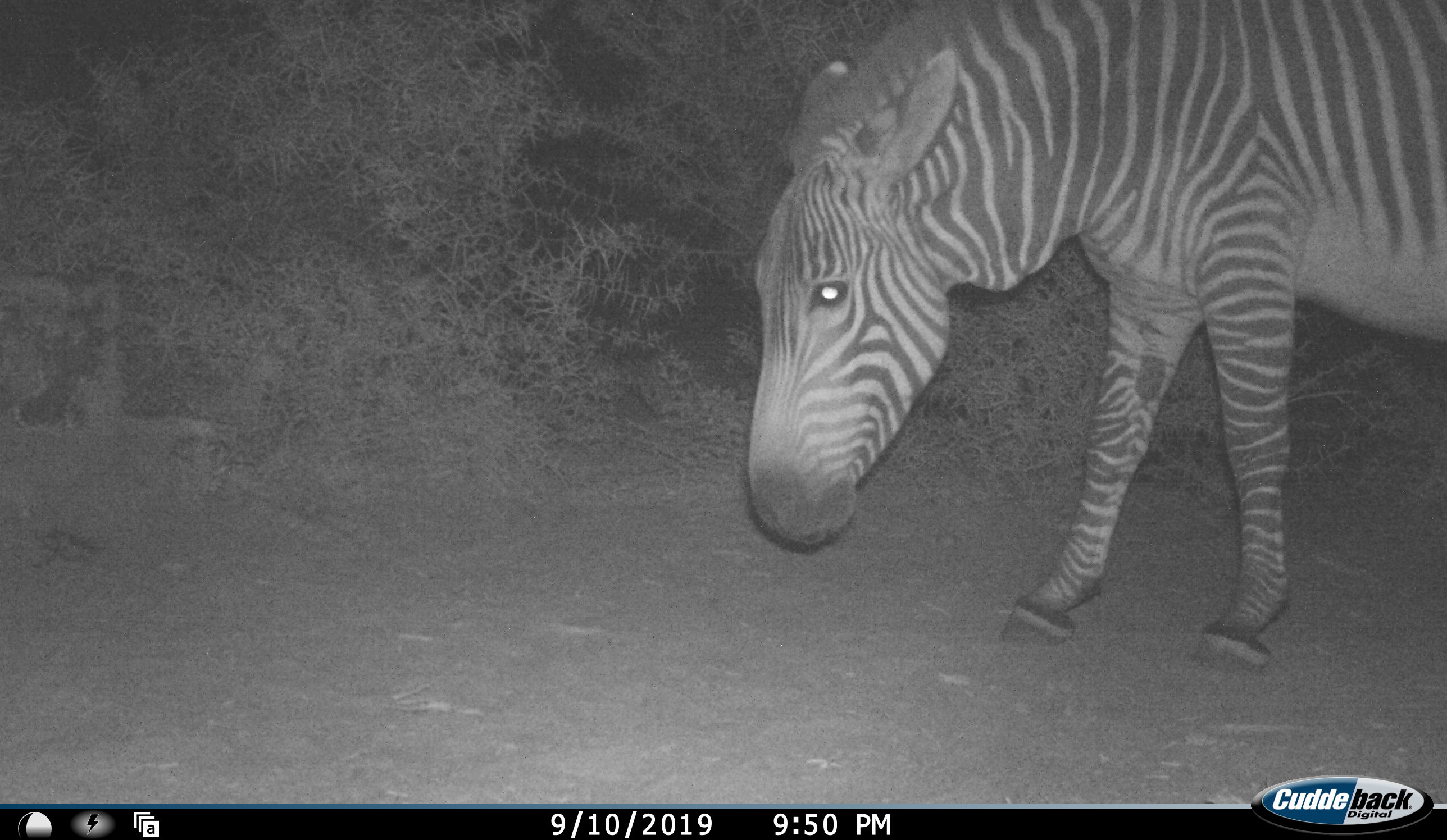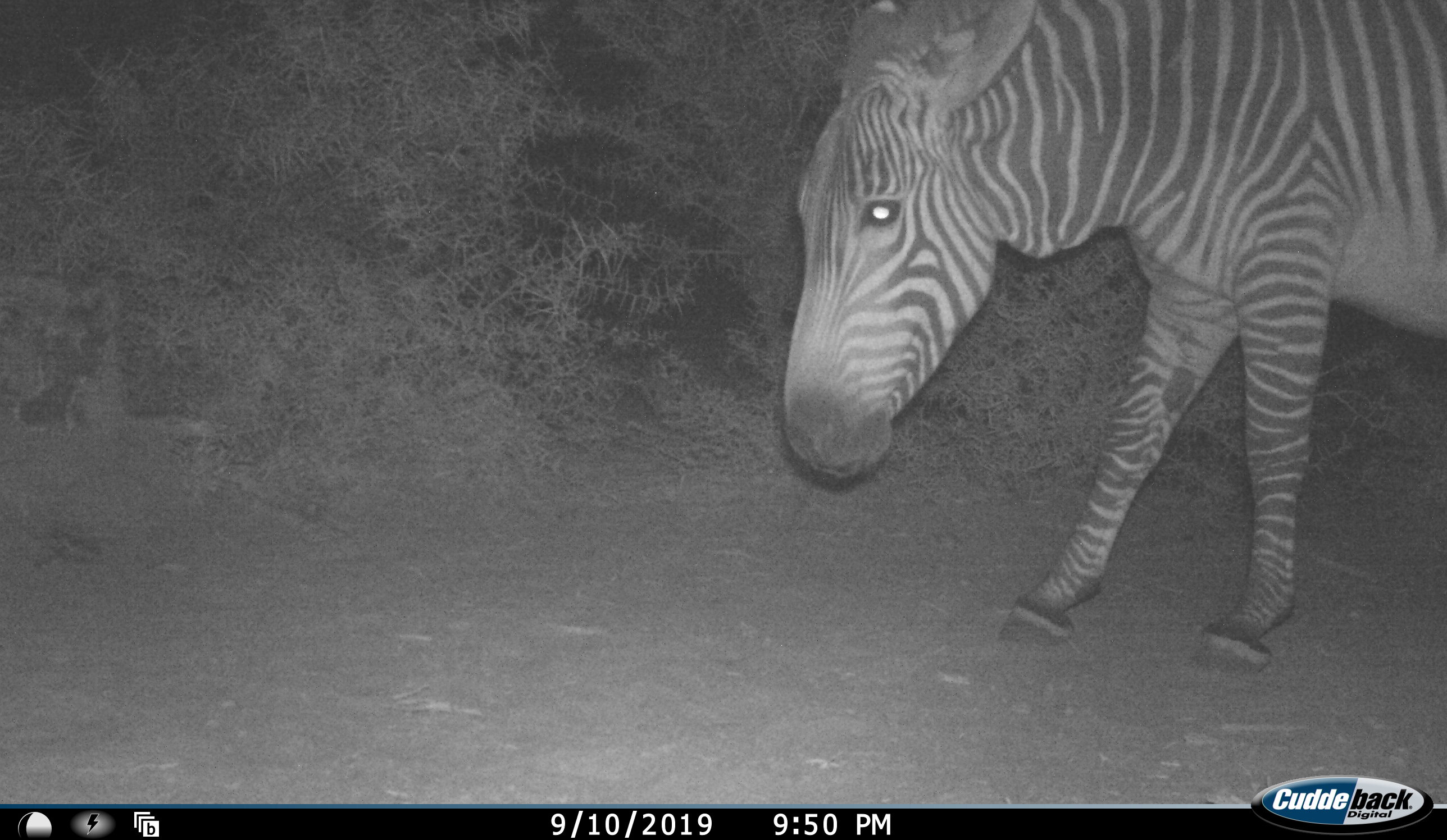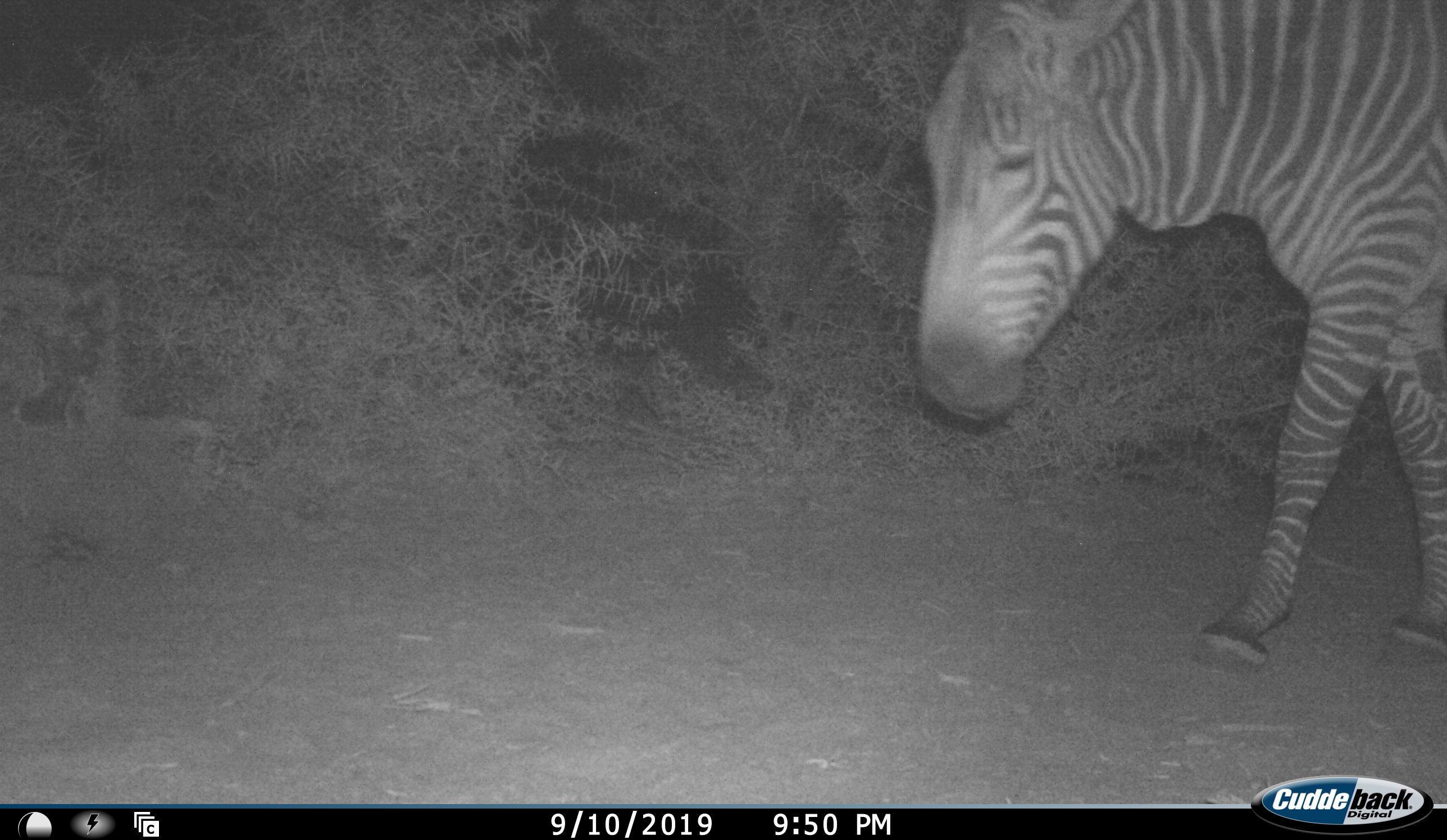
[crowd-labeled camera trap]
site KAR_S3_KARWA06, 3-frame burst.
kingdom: Animalia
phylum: Chordata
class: Mammalia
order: Perissodactyla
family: Equidae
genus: Equus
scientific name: Equus zebra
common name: mountain zebra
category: zebramountain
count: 1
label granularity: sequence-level